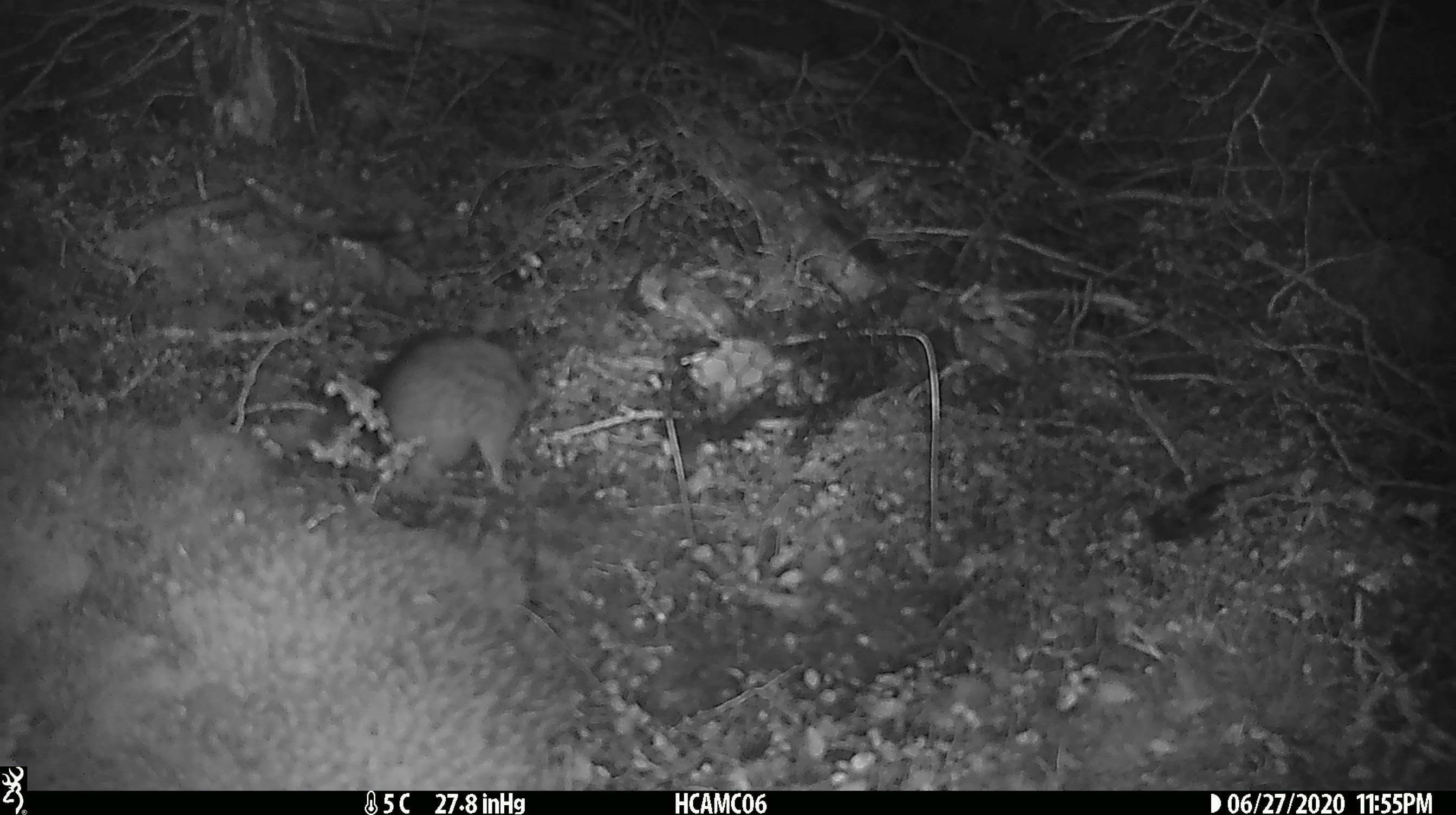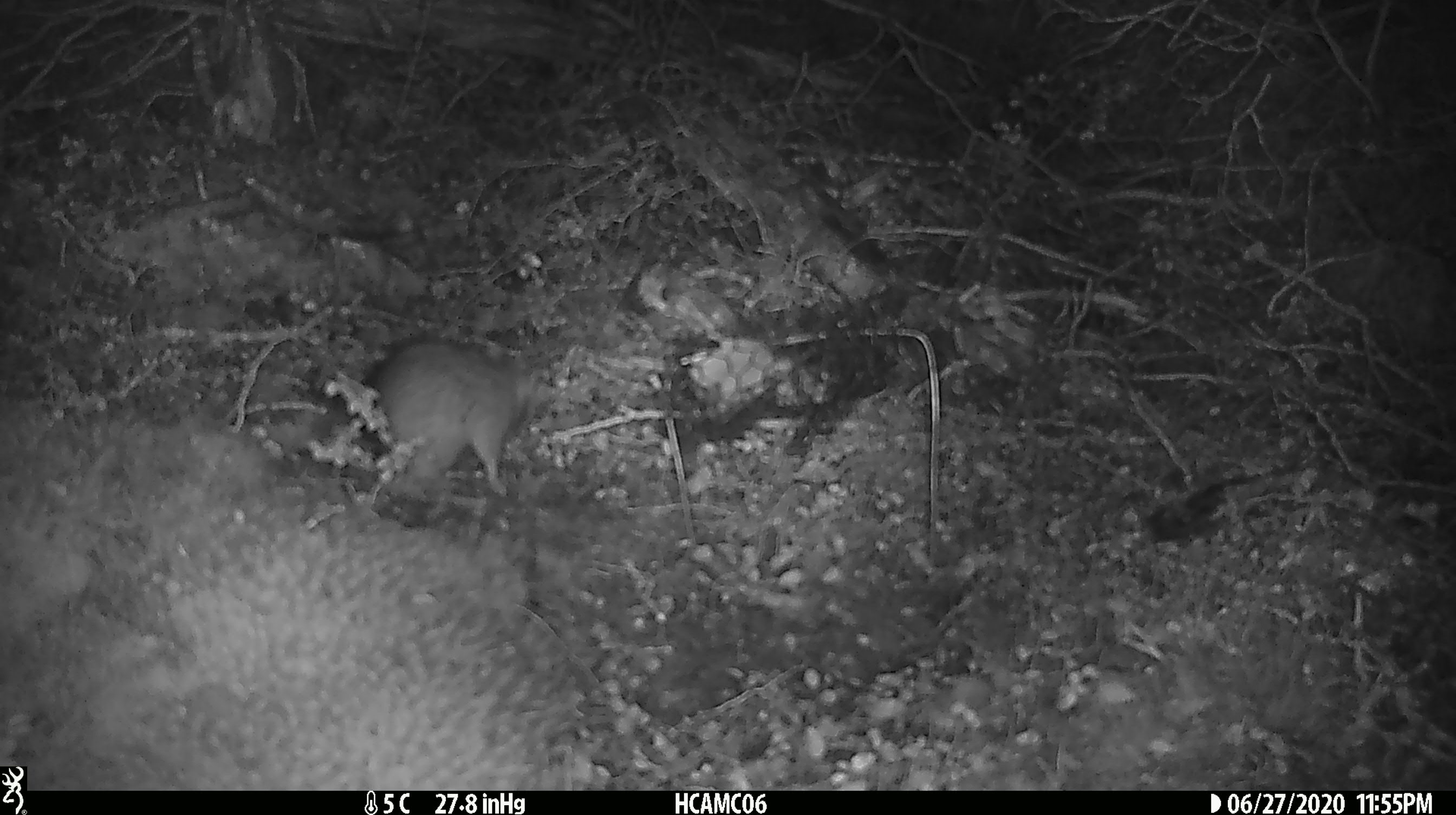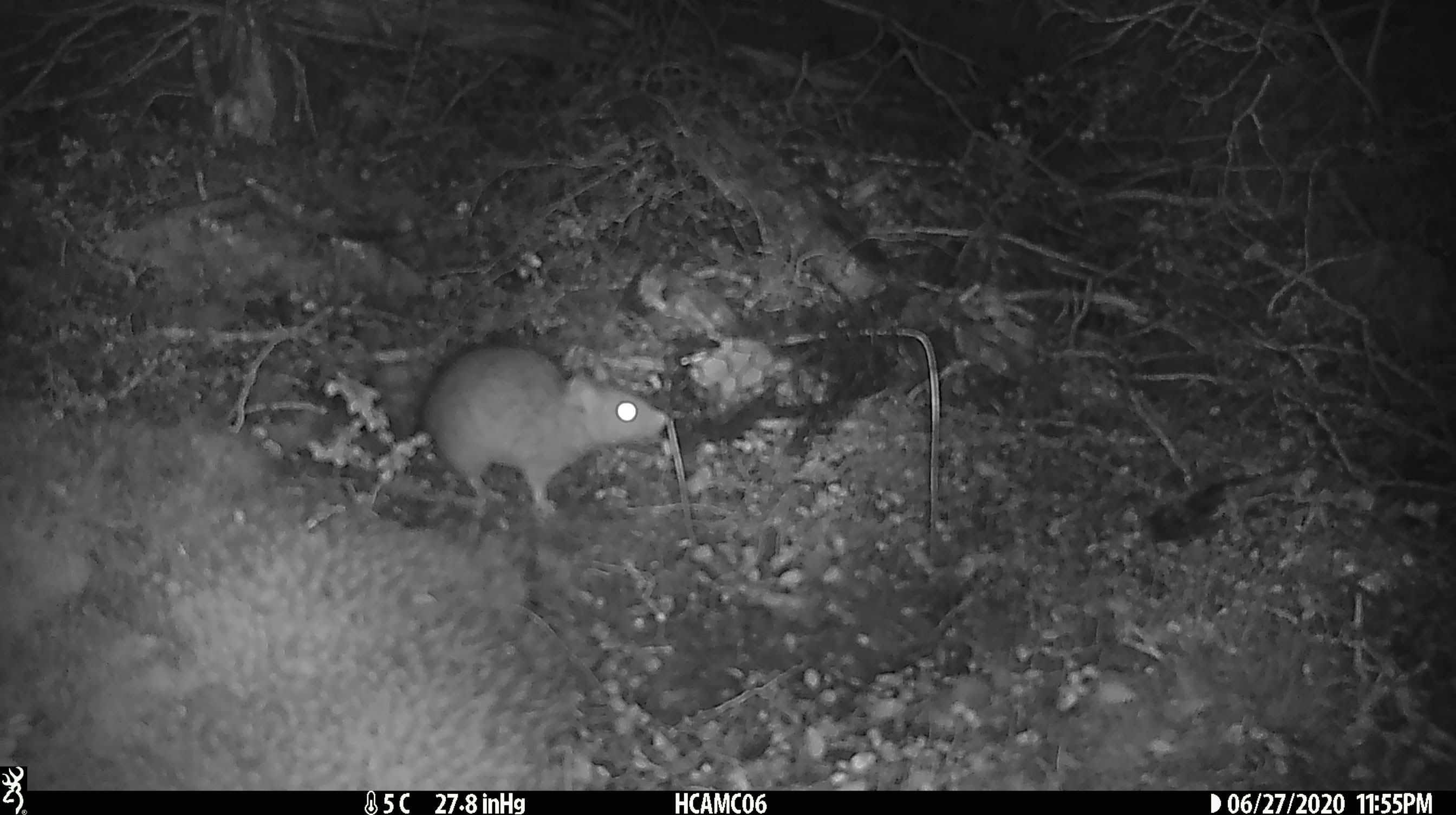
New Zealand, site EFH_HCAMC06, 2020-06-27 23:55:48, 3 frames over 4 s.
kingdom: Animalia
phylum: Chordata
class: Mammalia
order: Rodentia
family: Muridae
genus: Rattus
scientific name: Rattus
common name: rat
Rat (Rattus).